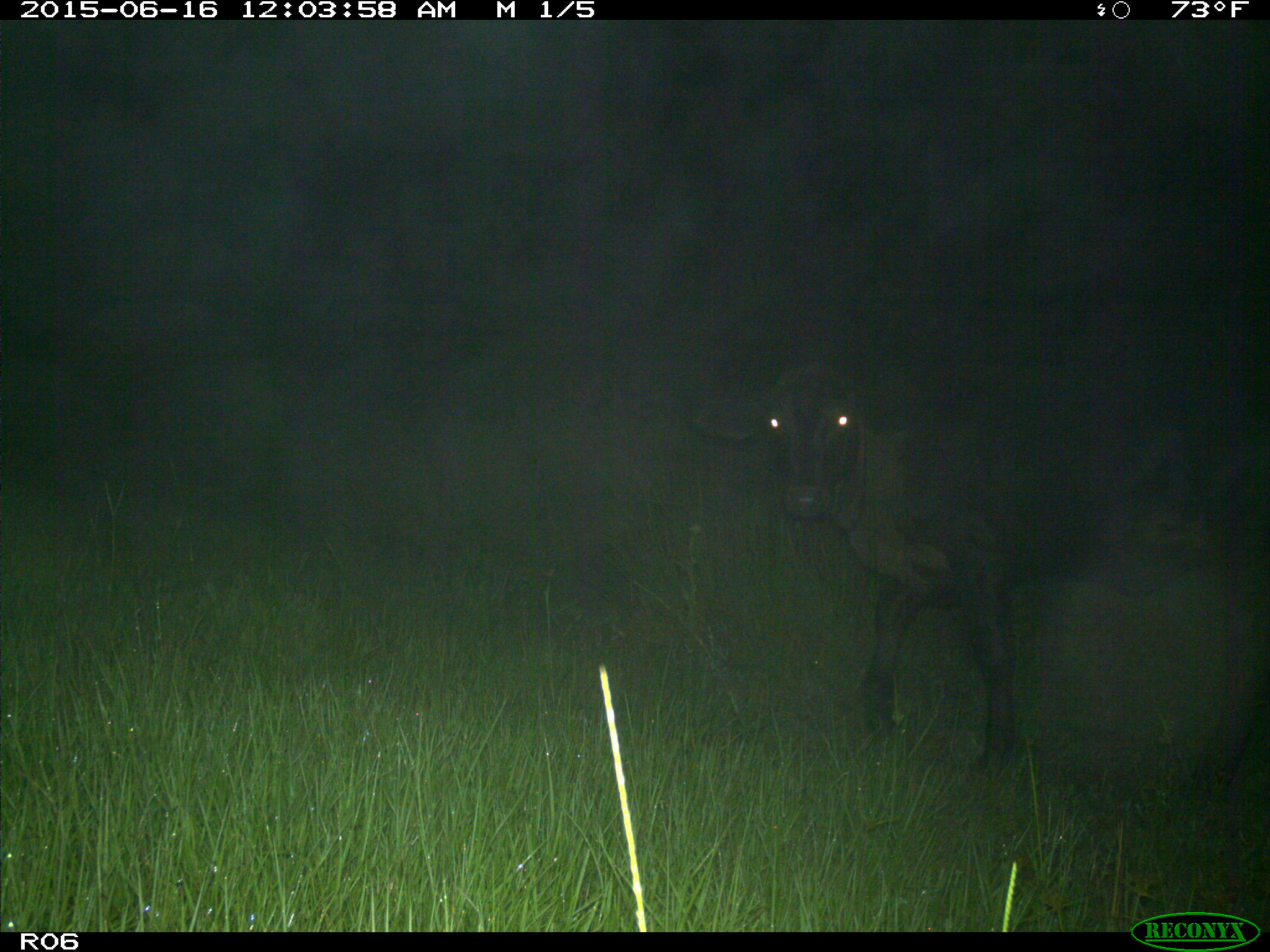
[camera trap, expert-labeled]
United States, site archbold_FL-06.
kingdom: Animalia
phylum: Chordata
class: Mammalia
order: Artiodactyla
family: Bovidae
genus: Bos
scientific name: Bos taurus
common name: domestic cow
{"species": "Bos taurus (domestic cow)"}